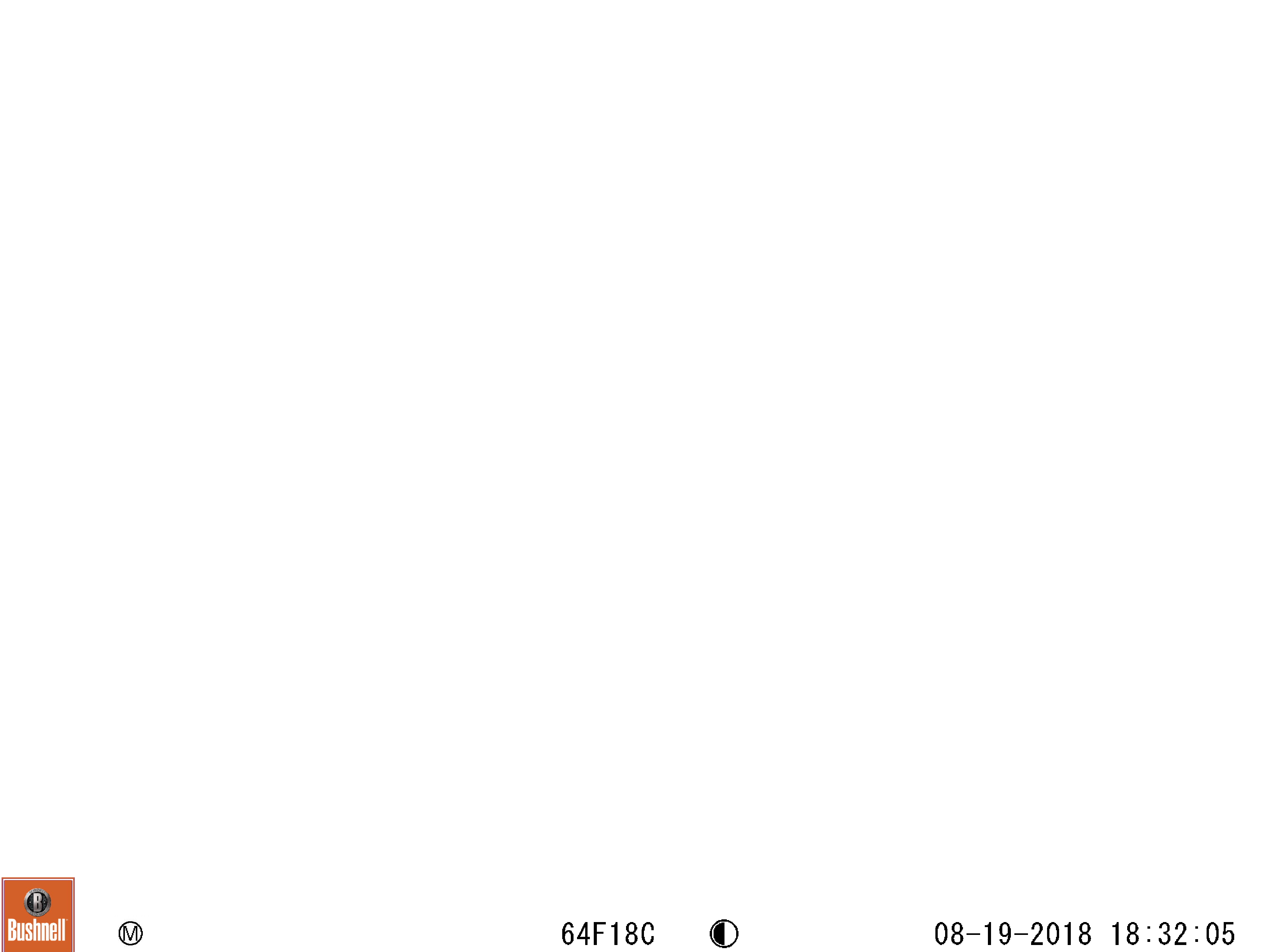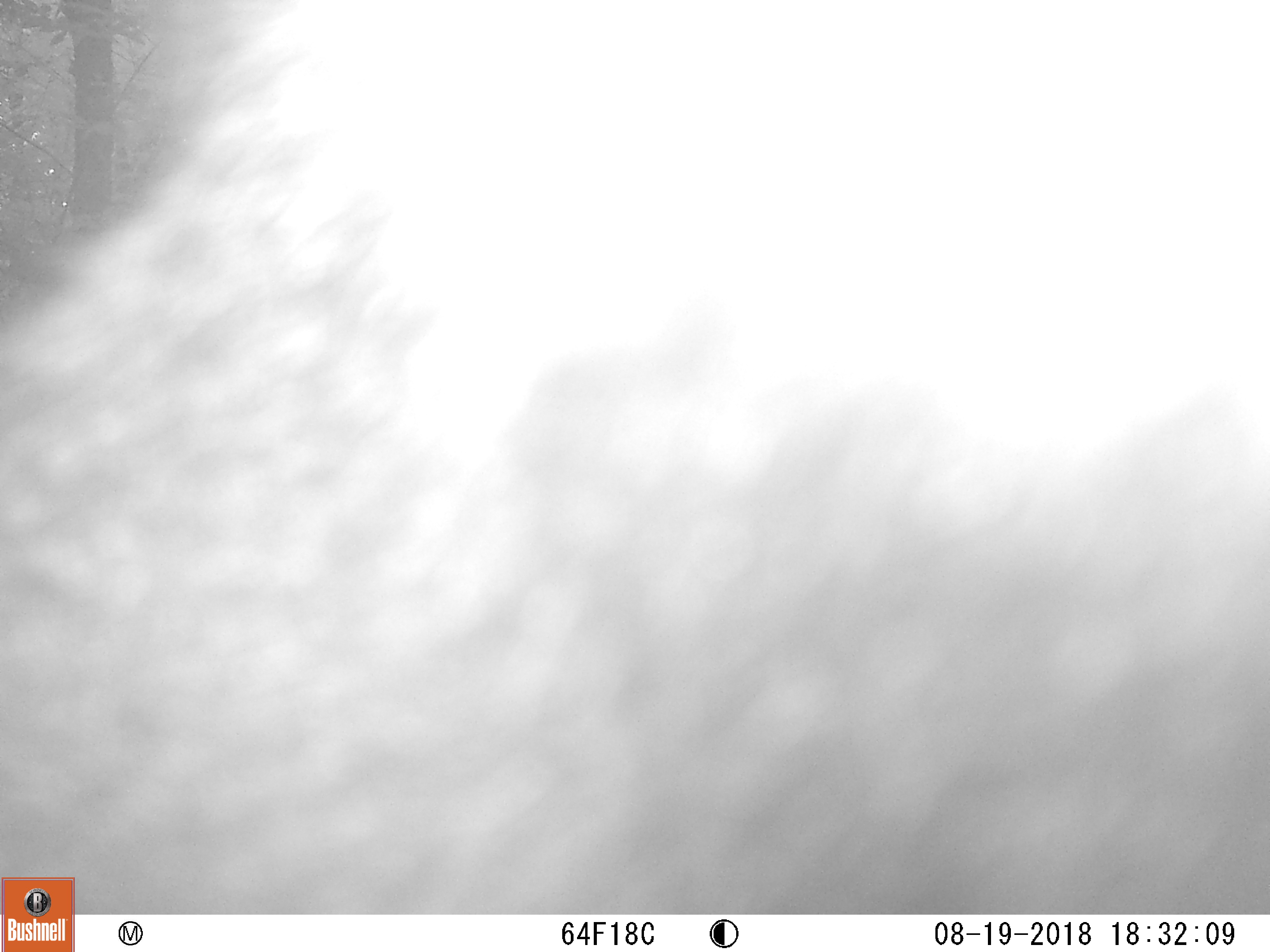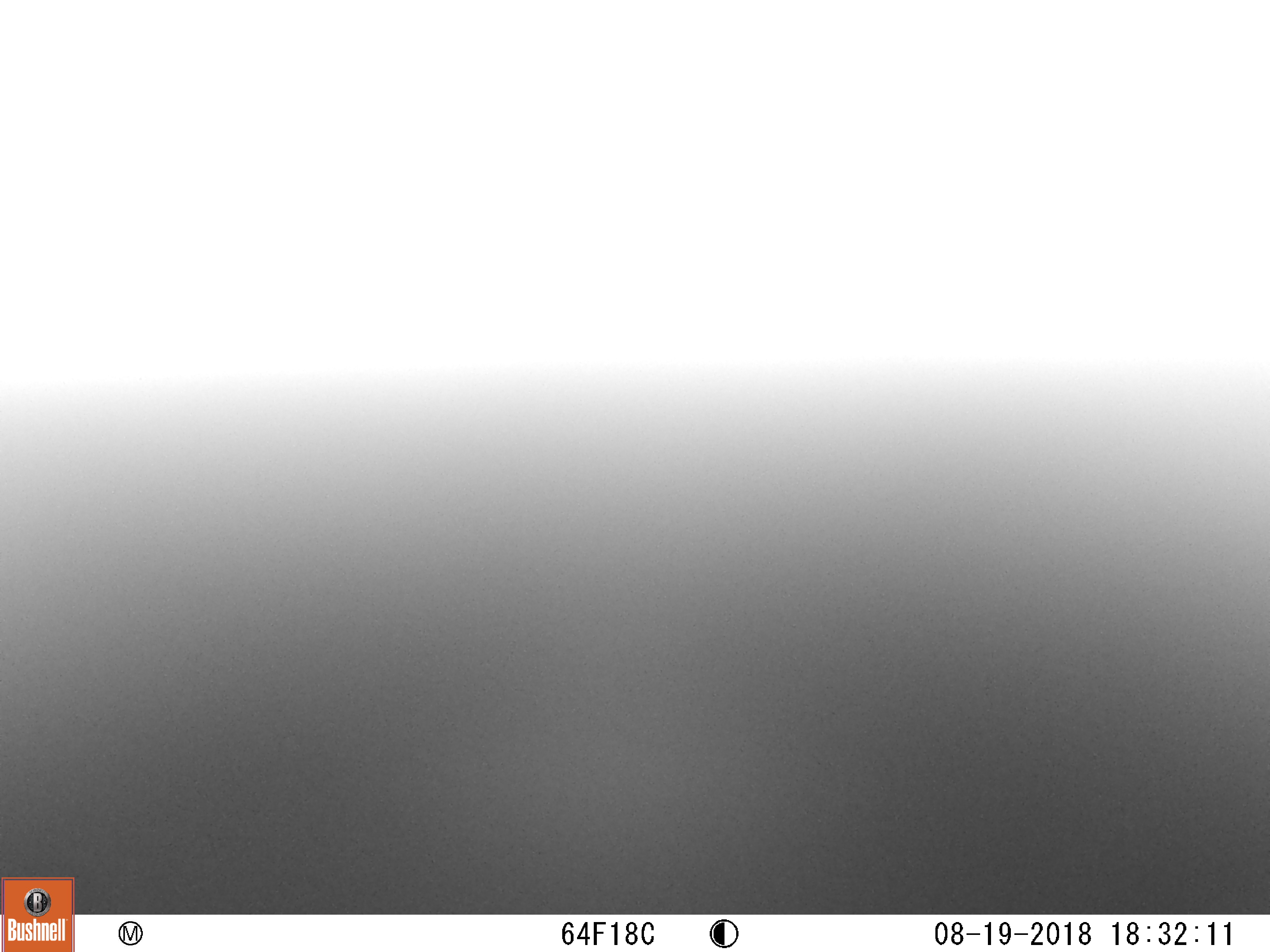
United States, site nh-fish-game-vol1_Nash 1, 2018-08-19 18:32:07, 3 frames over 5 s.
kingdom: Animalia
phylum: Chordata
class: Mammalia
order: Carnivora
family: Ursidae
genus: Ursus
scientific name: Ursus americanus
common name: black bear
Black bear (Ursus americanus).